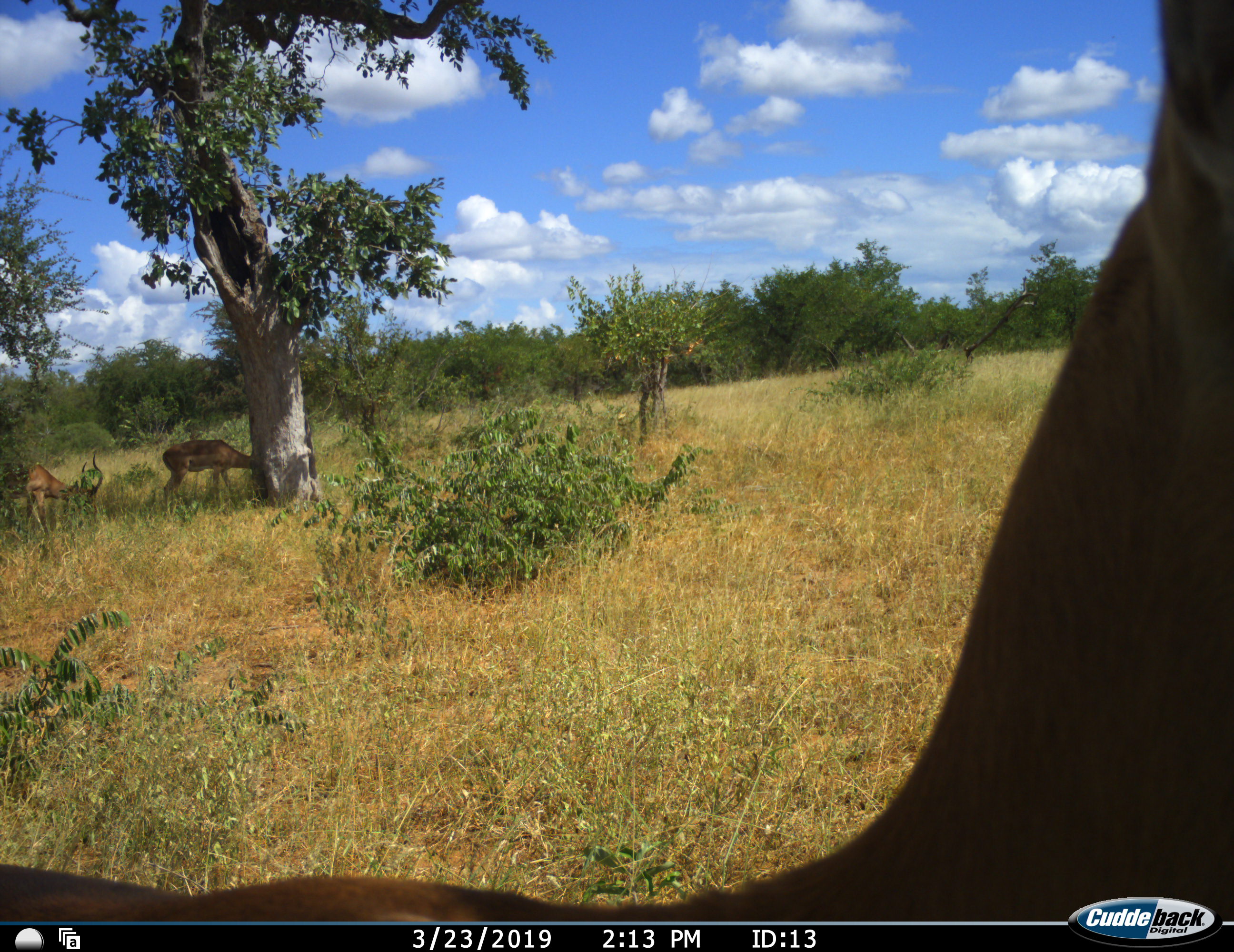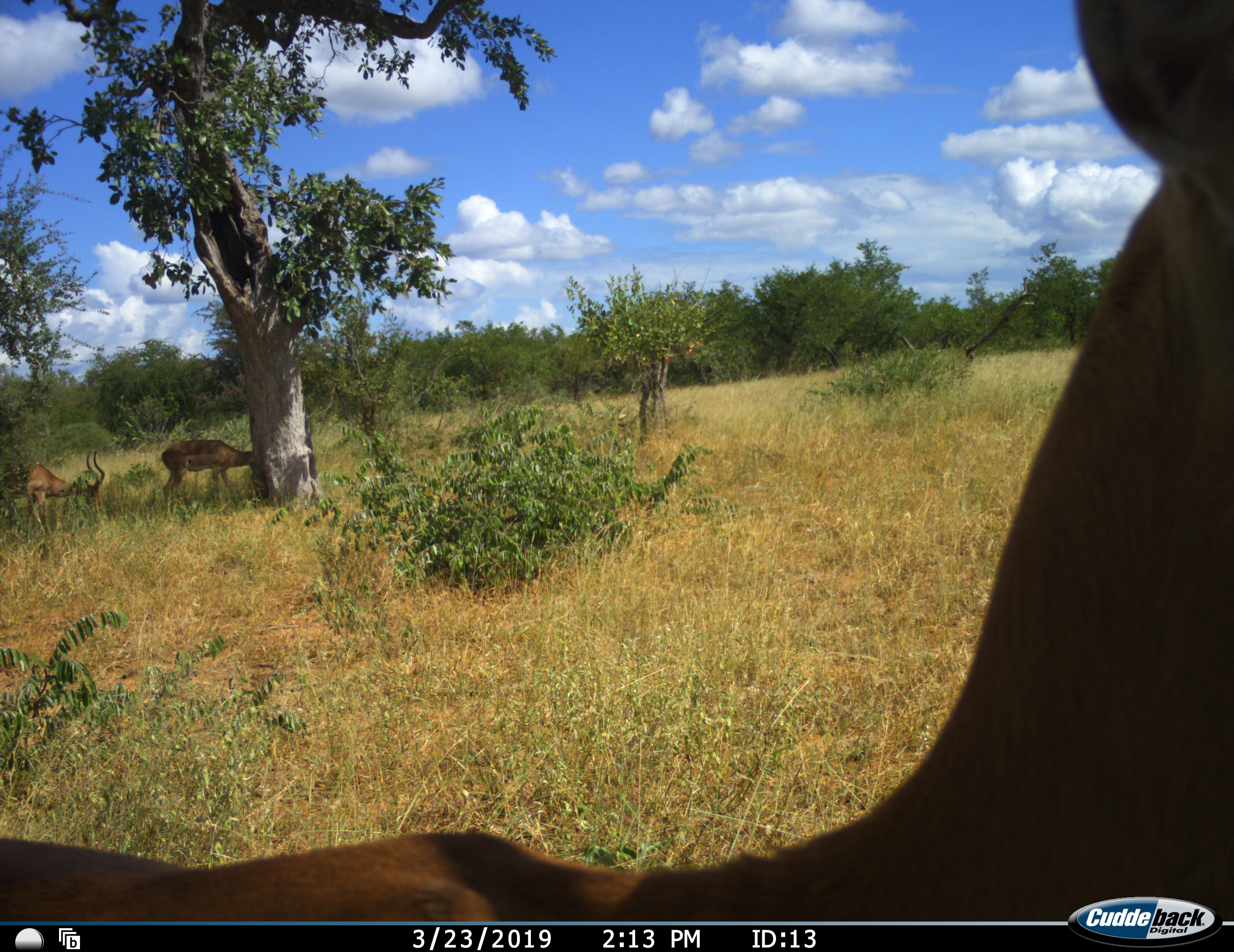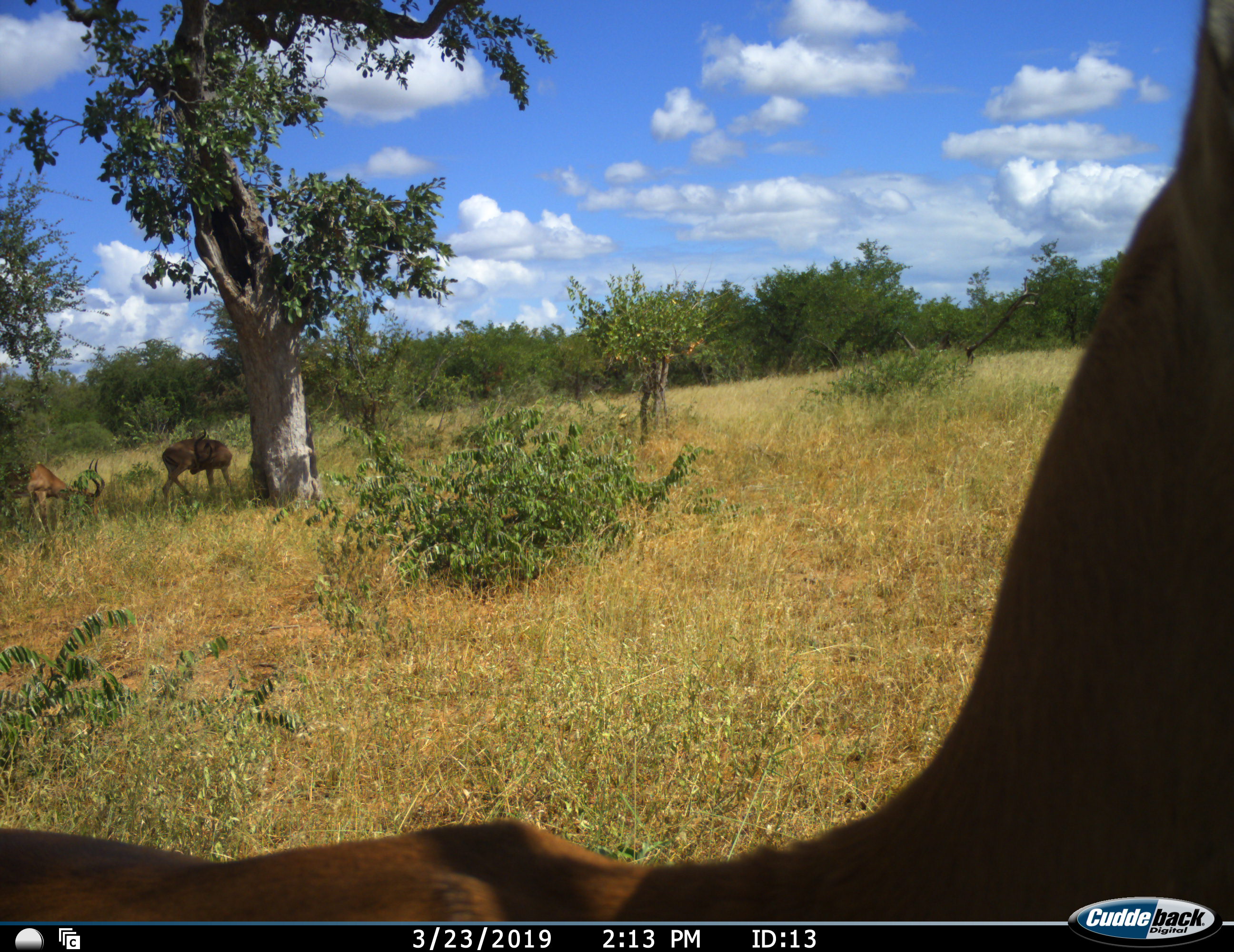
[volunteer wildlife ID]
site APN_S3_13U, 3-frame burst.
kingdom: Animalia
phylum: Chordata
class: Mammalia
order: Artiodactyla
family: Bovidae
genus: Aepyceros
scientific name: Aepyceros melampus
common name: impala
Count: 3.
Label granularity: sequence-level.